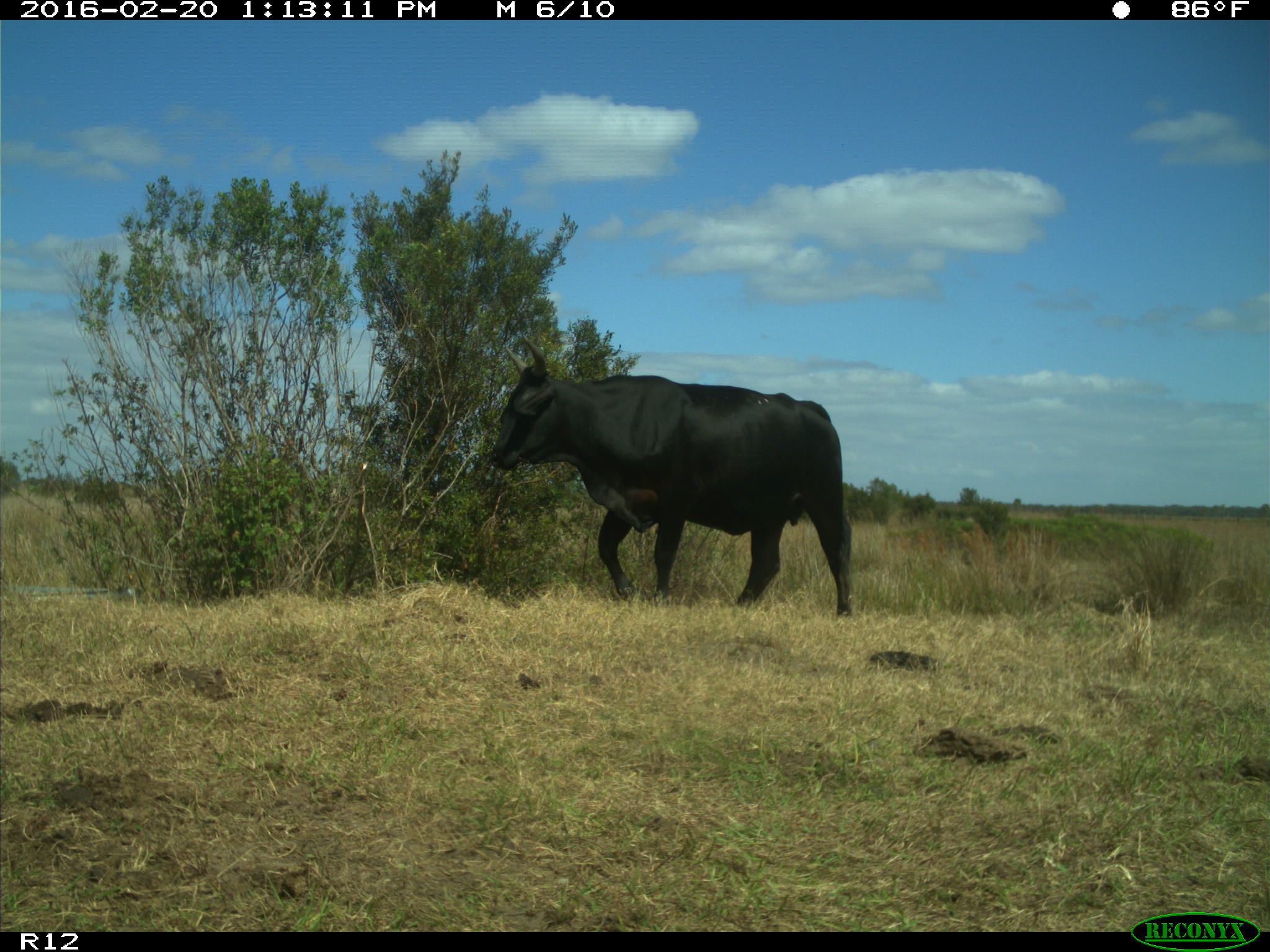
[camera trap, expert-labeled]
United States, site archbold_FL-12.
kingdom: Animalia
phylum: Chordata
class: Mammalia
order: Artiodactyla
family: Bovidae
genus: Bos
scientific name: Bos taurus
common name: domestic cow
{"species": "Bos taurus (domestic cow)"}